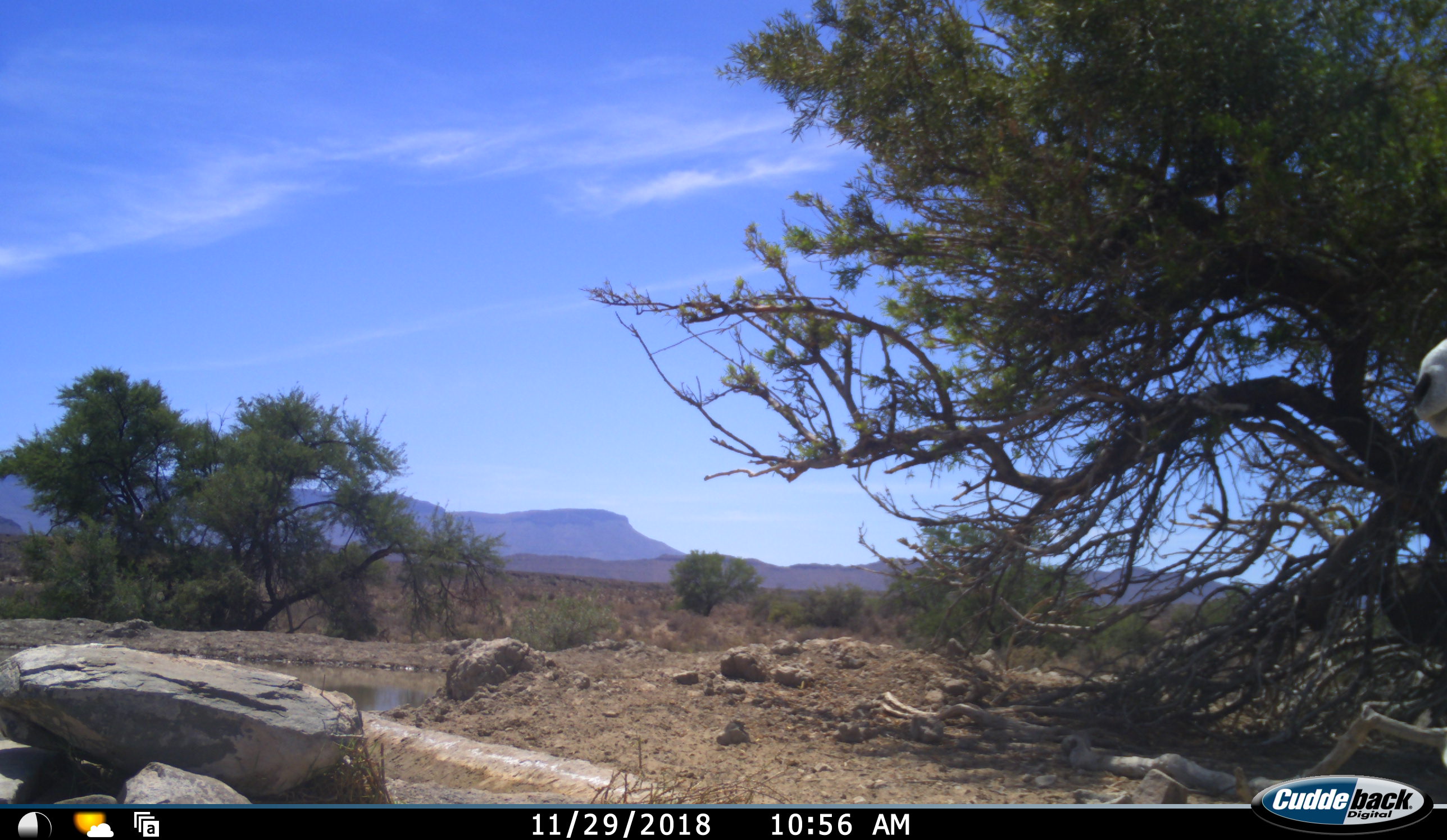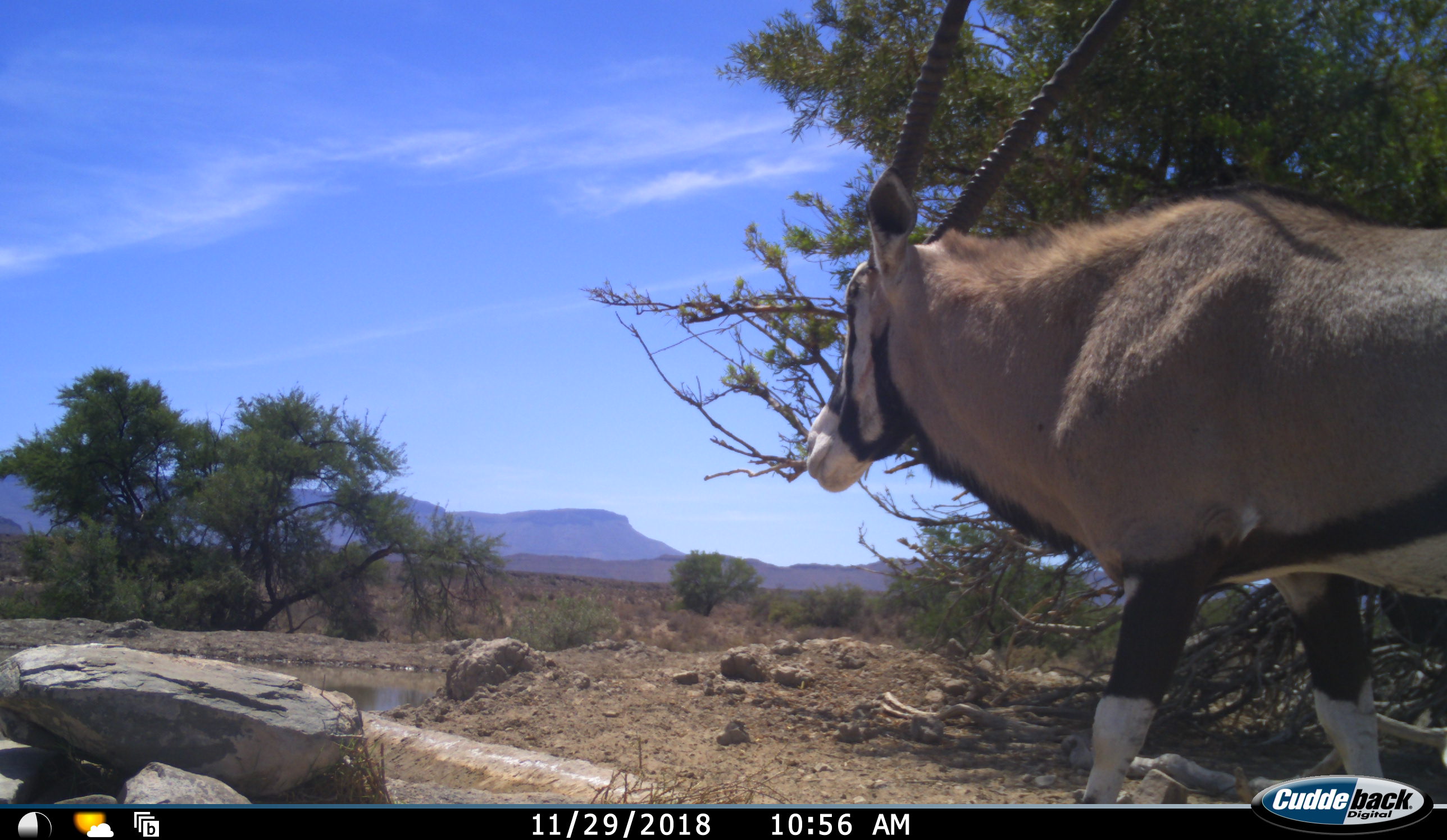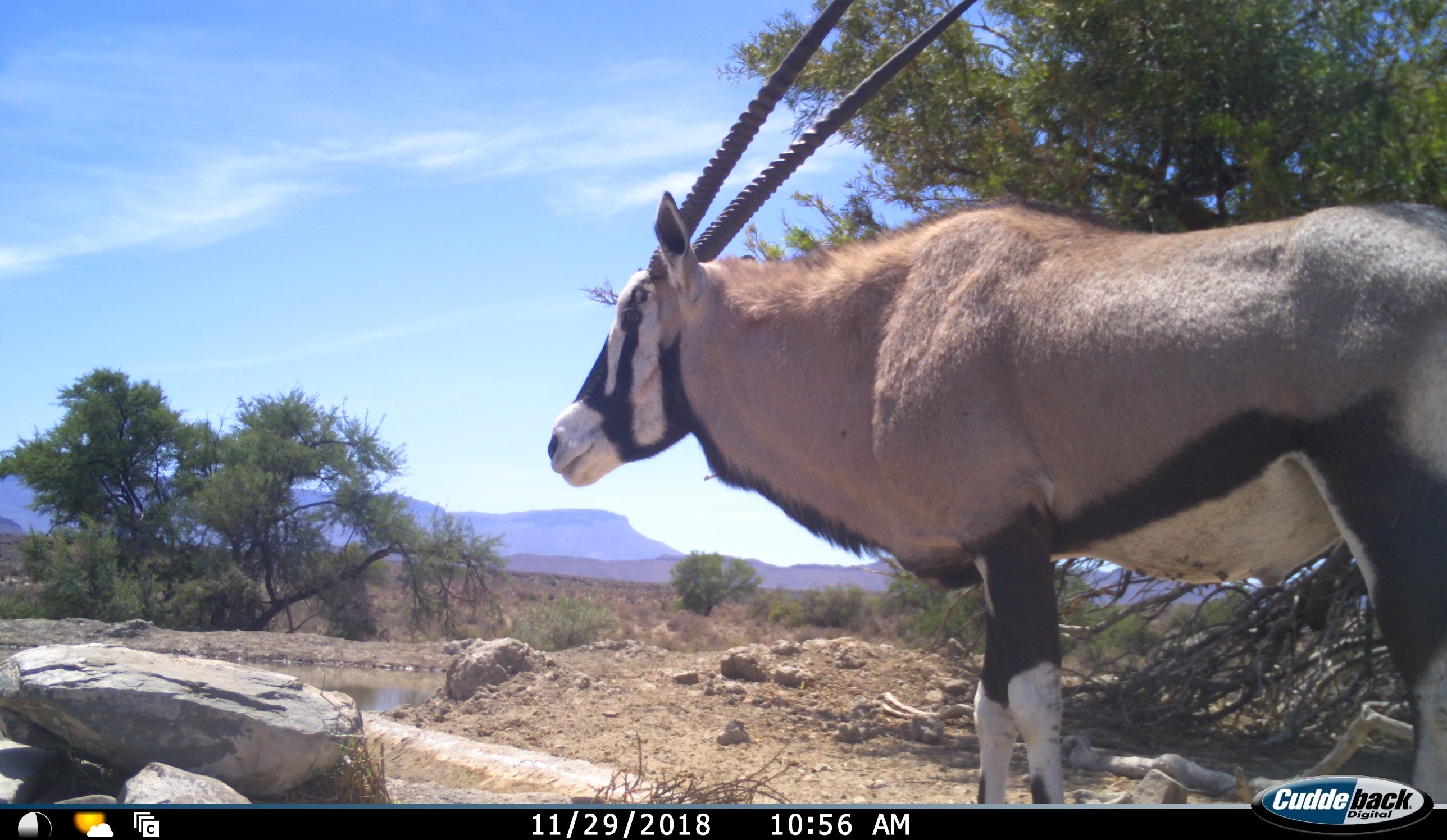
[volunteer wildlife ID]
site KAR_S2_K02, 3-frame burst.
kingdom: Animalia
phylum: Chordata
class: Mammalia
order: Artiodactyla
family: Bovidae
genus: Oryx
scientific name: Oryx gazella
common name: gemsbok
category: oryx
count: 1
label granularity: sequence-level